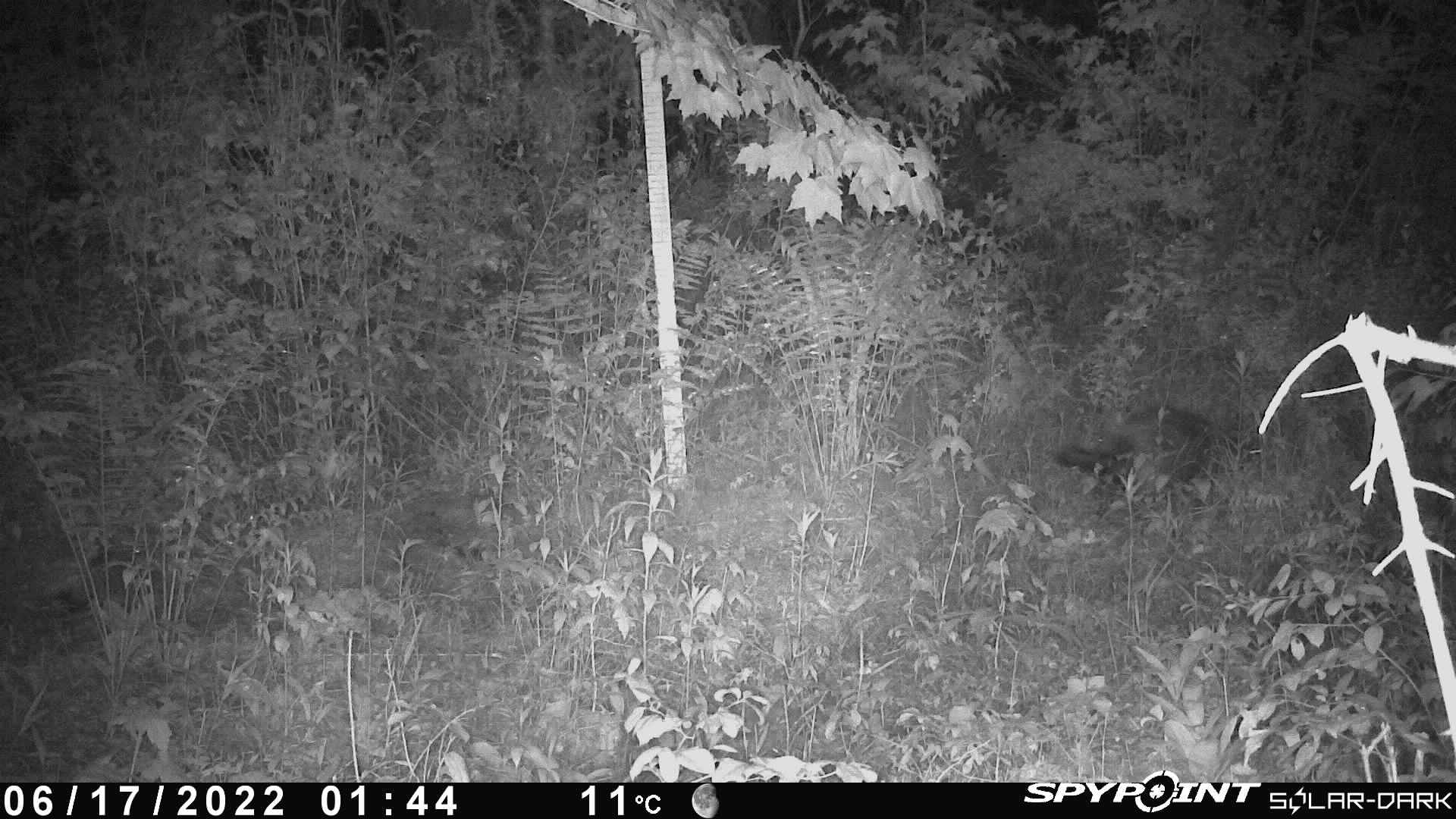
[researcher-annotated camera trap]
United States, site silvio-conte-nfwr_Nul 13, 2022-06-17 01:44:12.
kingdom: Animalia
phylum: Chordata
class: Mammalia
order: Rodentia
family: Erethizontidae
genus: Erethizon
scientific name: Erethizon dorsatum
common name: porcupine